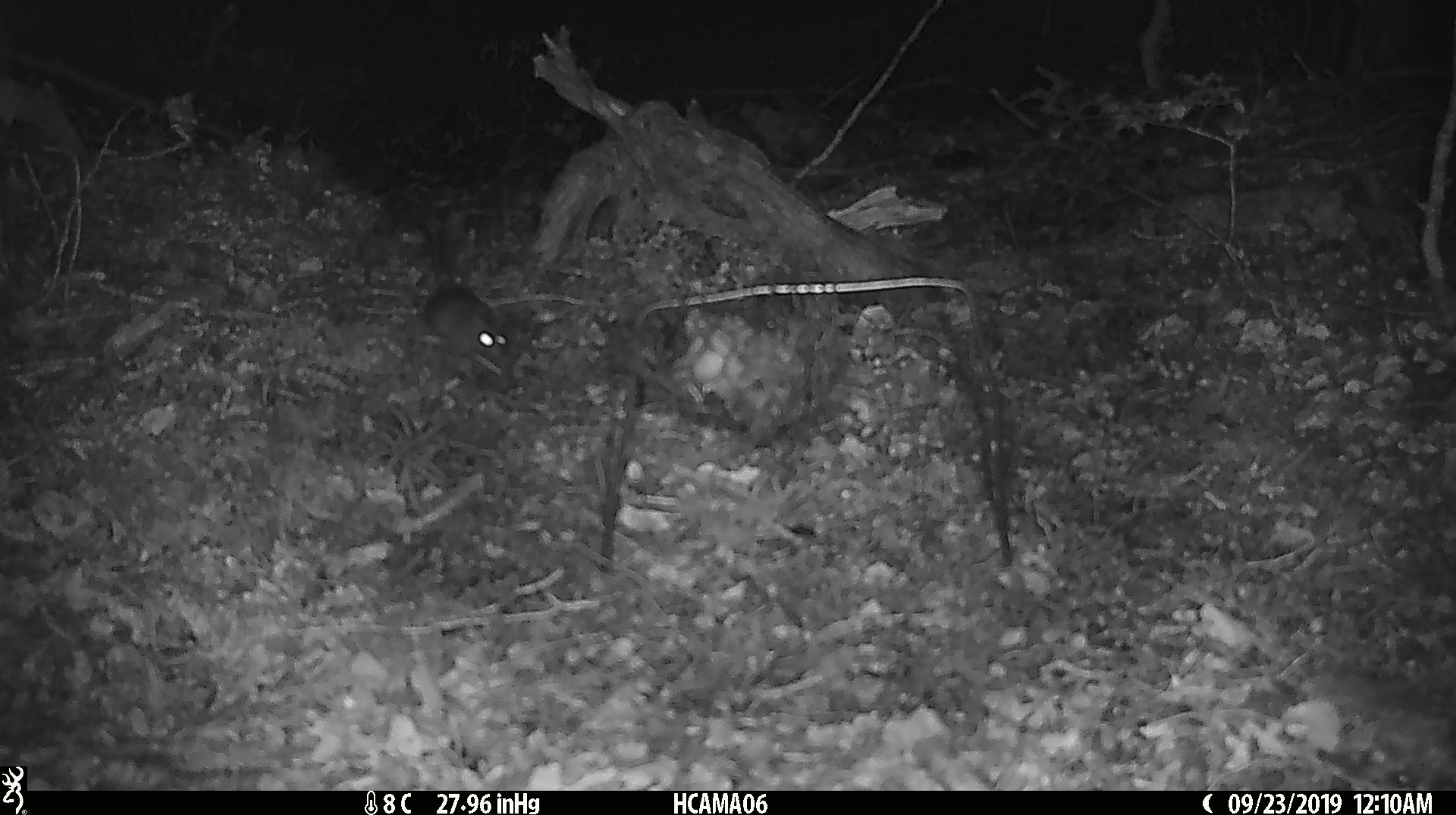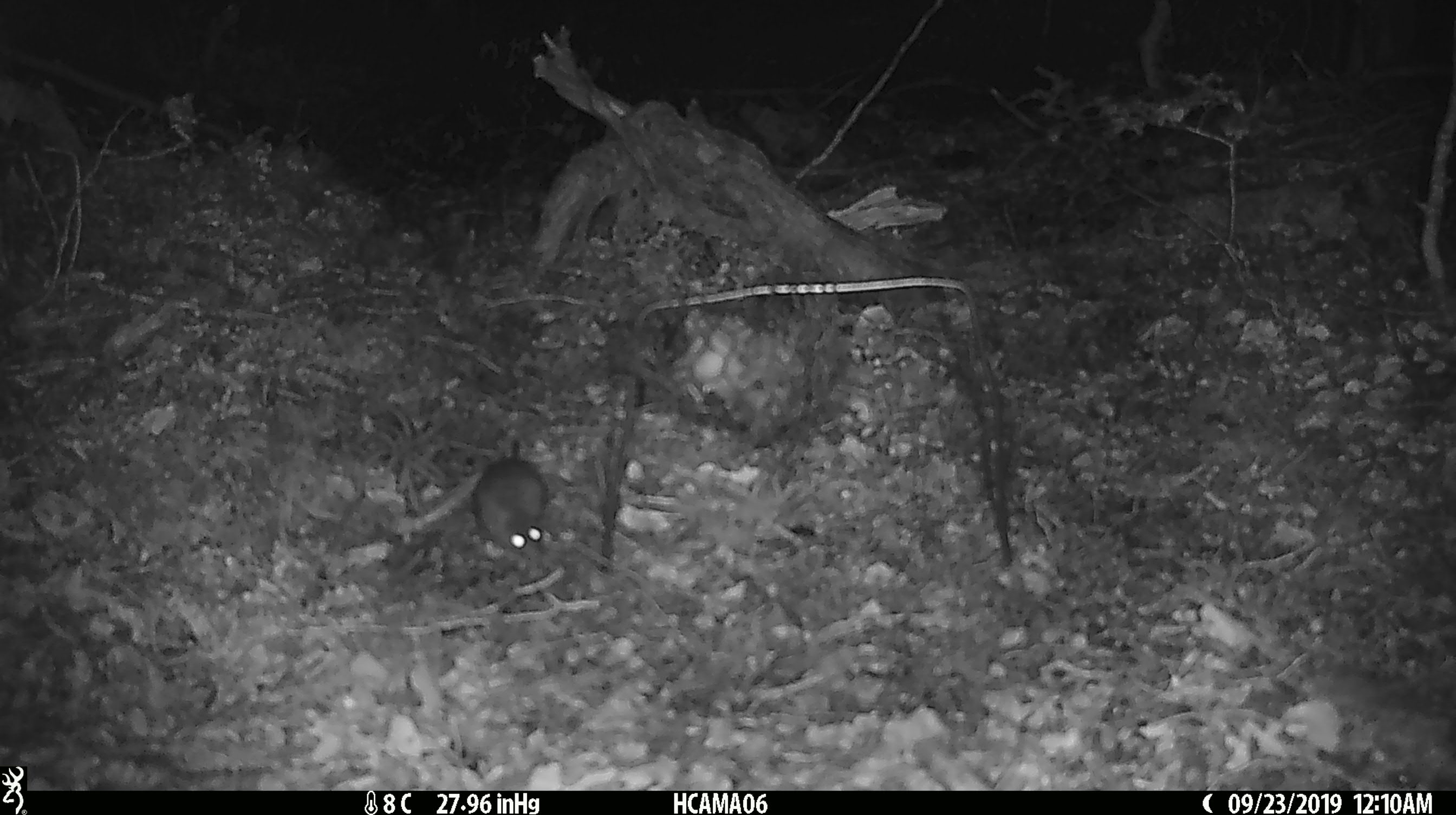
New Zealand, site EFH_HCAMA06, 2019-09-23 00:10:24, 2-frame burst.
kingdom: Animalia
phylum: Chordata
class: Mammalia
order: Rodentia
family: Muridae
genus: Mus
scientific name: Mus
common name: mouse